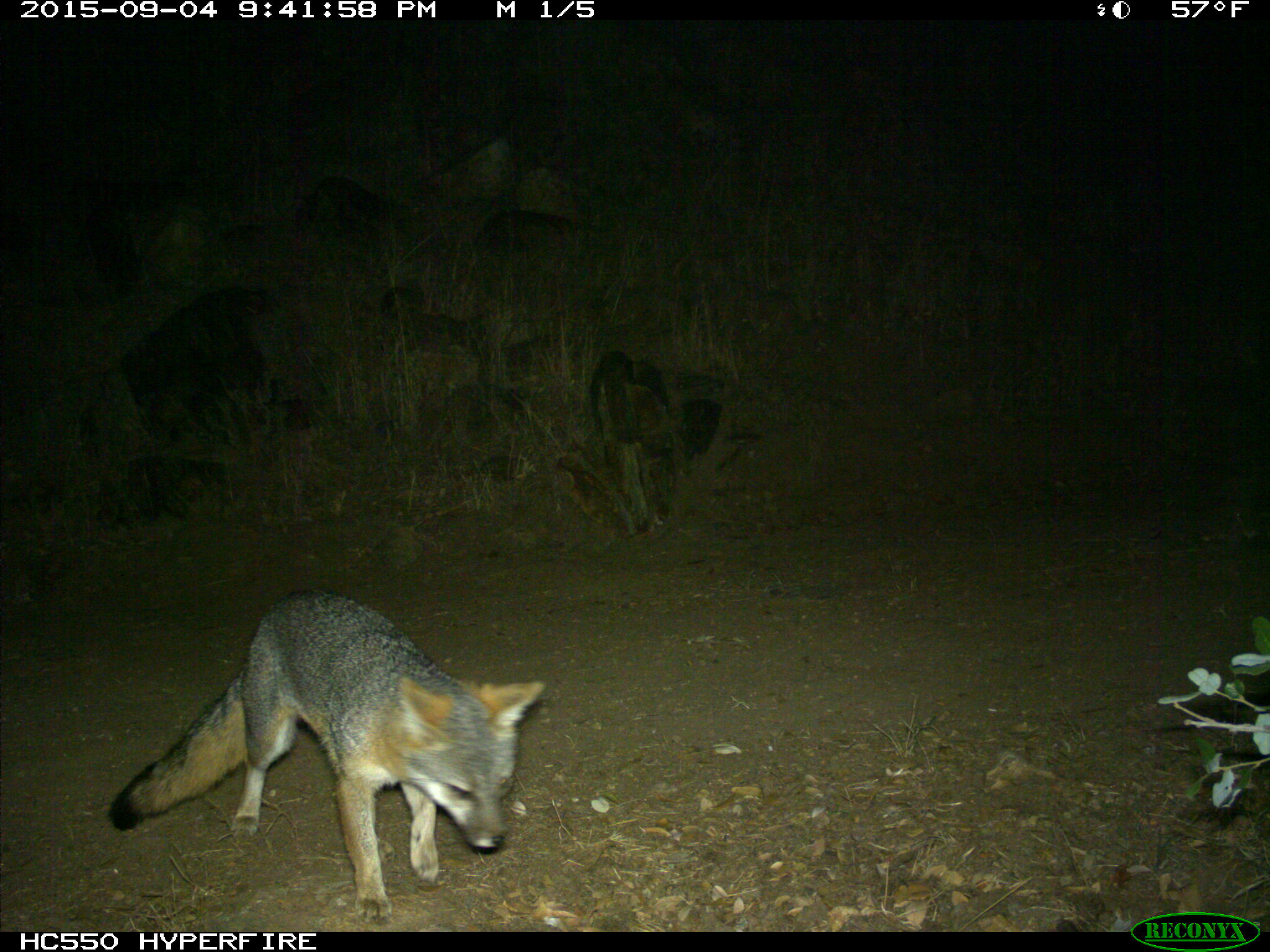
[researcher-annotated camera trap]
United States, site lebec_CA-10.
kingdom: Animalia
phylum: Chordata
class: Mammalia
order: Carnivora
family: Canidae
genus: Urocyon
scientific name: Urocyon cinereoargenteus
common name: gray fox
Urocyon cinereoargenteus (gray fox).